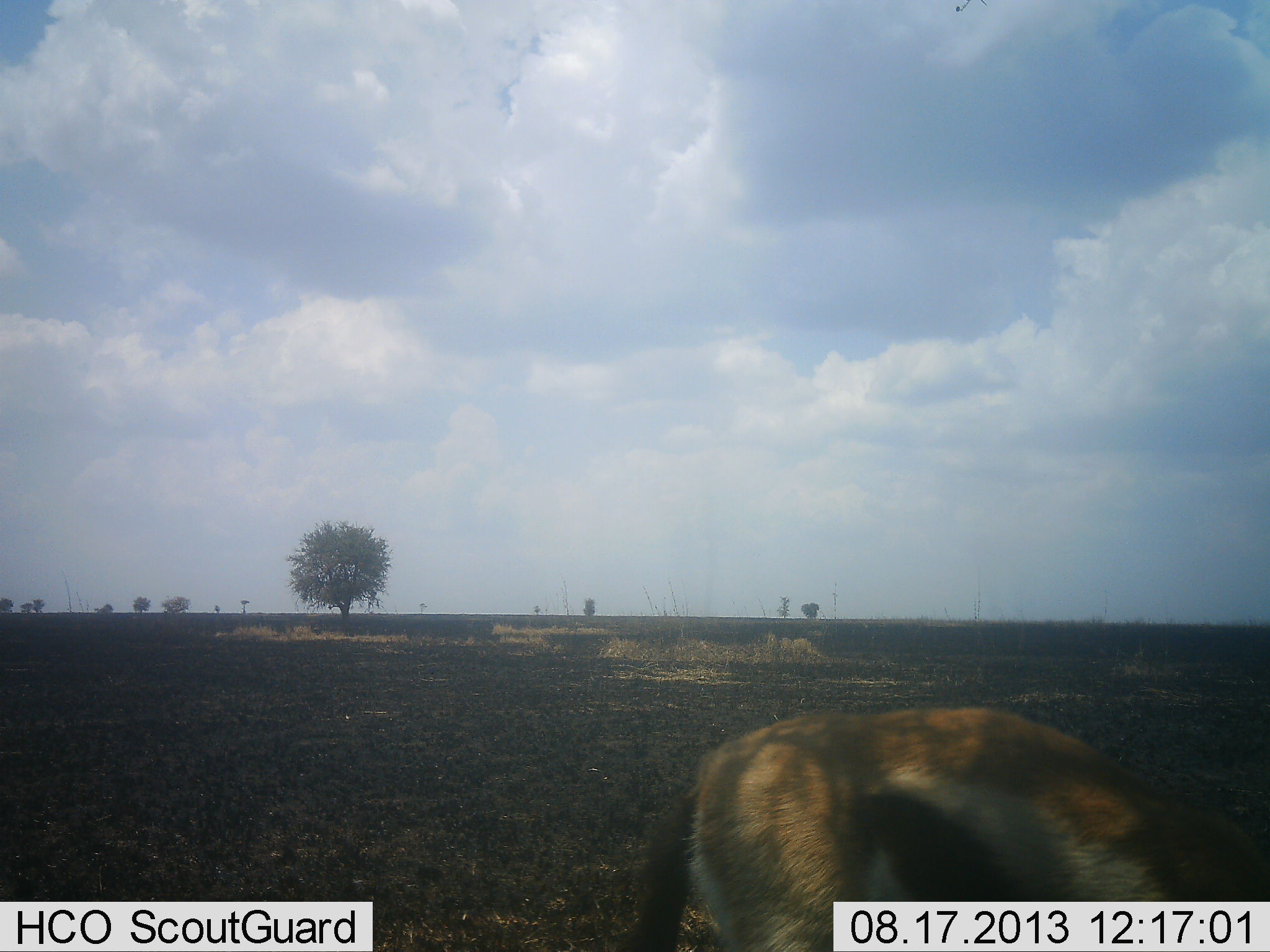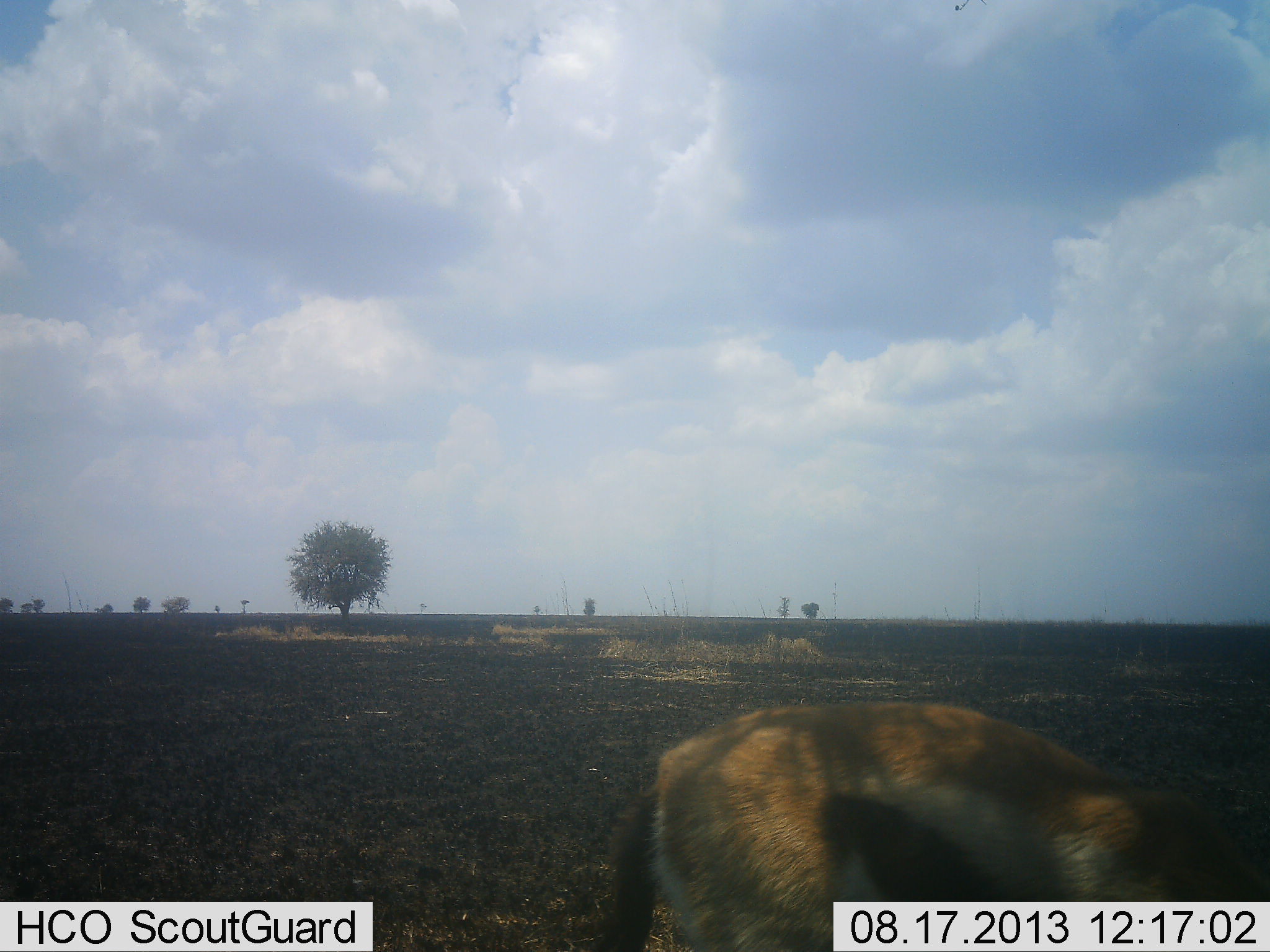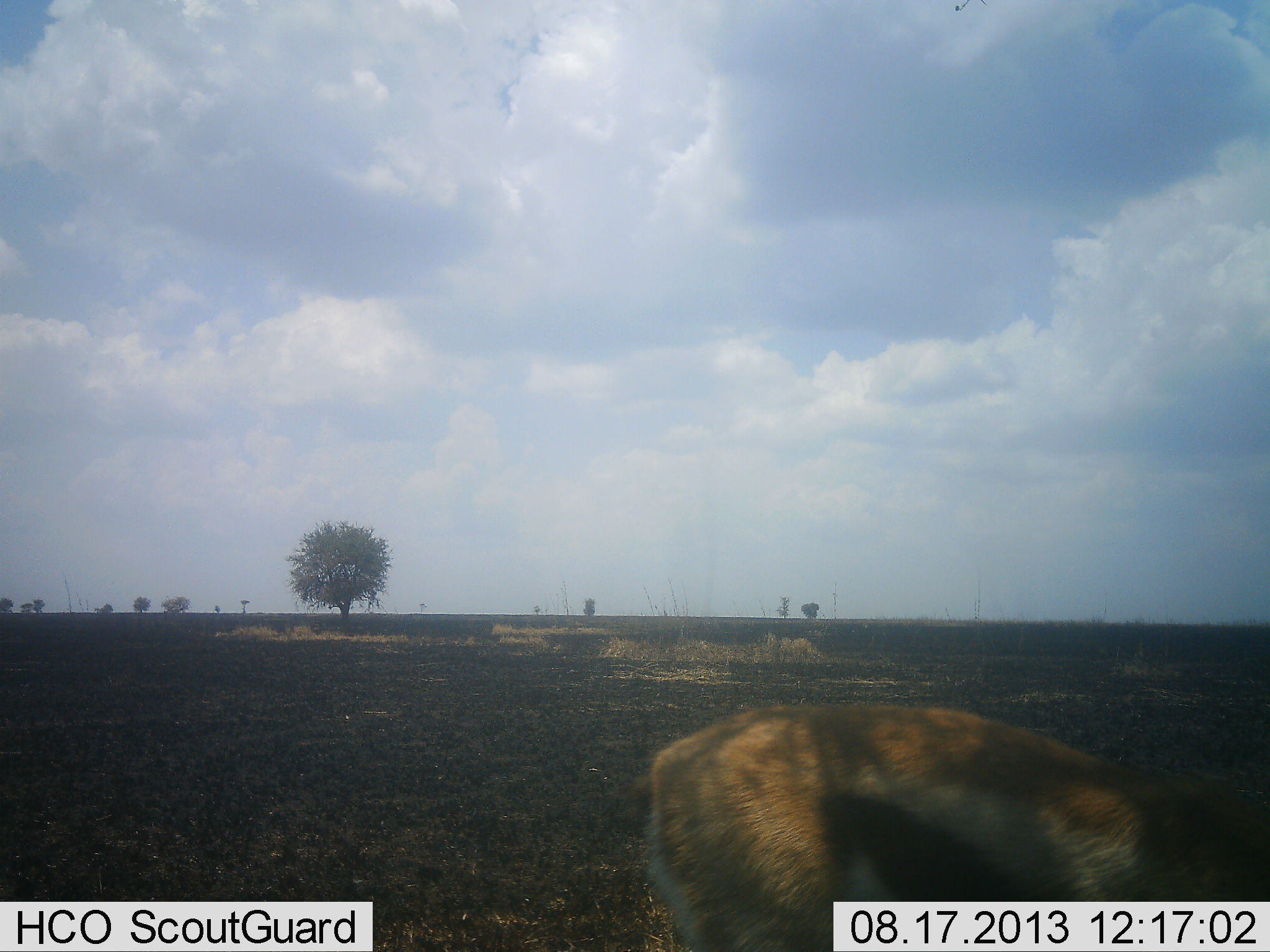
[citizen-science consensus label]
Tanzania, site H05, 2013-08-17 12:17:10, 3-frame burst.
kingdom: Animalia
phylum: Chordata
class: Mammalia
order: Artiodactyla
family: Bovidae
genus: Eudorcas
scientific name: Eudorcas thomsonii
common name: thomson's gazelle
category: gazellethomsons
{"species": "gazellethomsons (thomson's gazelle) (Eudorcas thomsonii)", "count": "1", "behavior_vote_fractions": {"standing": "52%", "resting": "0%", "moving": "0%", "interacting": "0%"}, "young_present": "0%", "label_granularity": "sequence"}